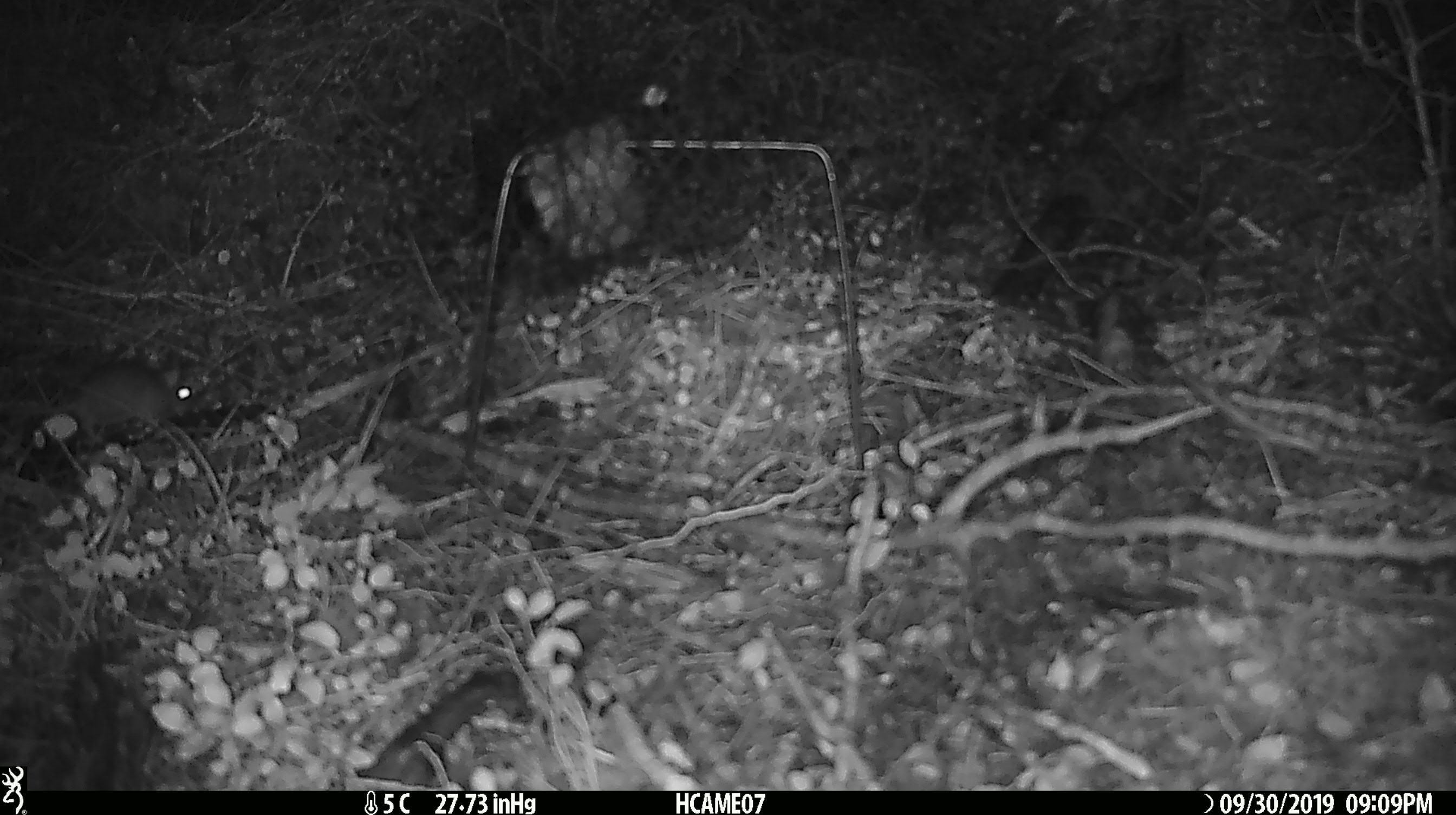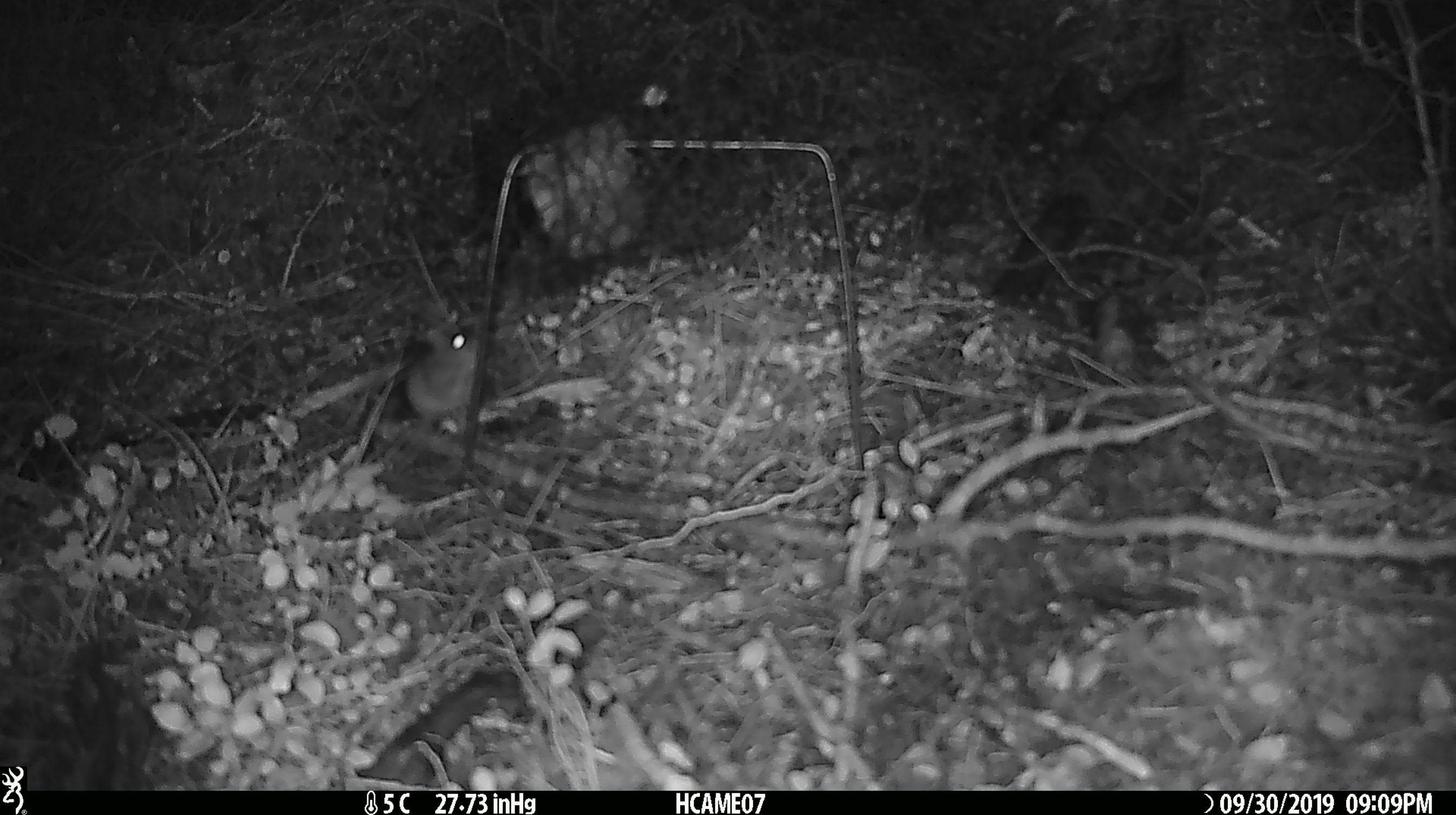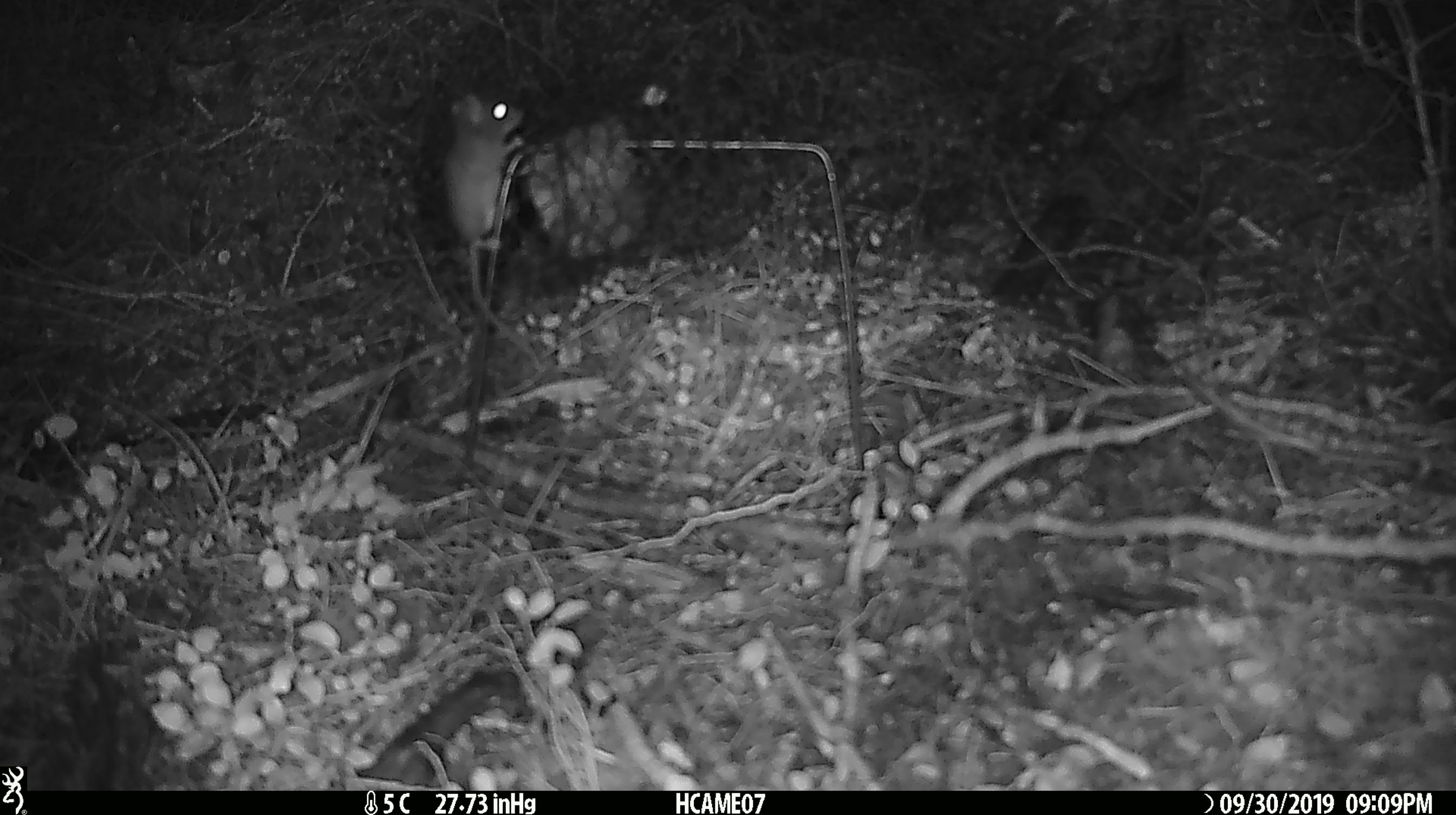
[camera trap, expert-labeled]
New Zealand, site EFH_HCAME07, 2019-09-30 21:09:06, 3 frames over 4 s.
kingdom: Animalia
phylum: Chordata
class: Mammalia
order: Rodentia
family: Muridae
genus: Mus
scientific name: Mus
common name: mouse